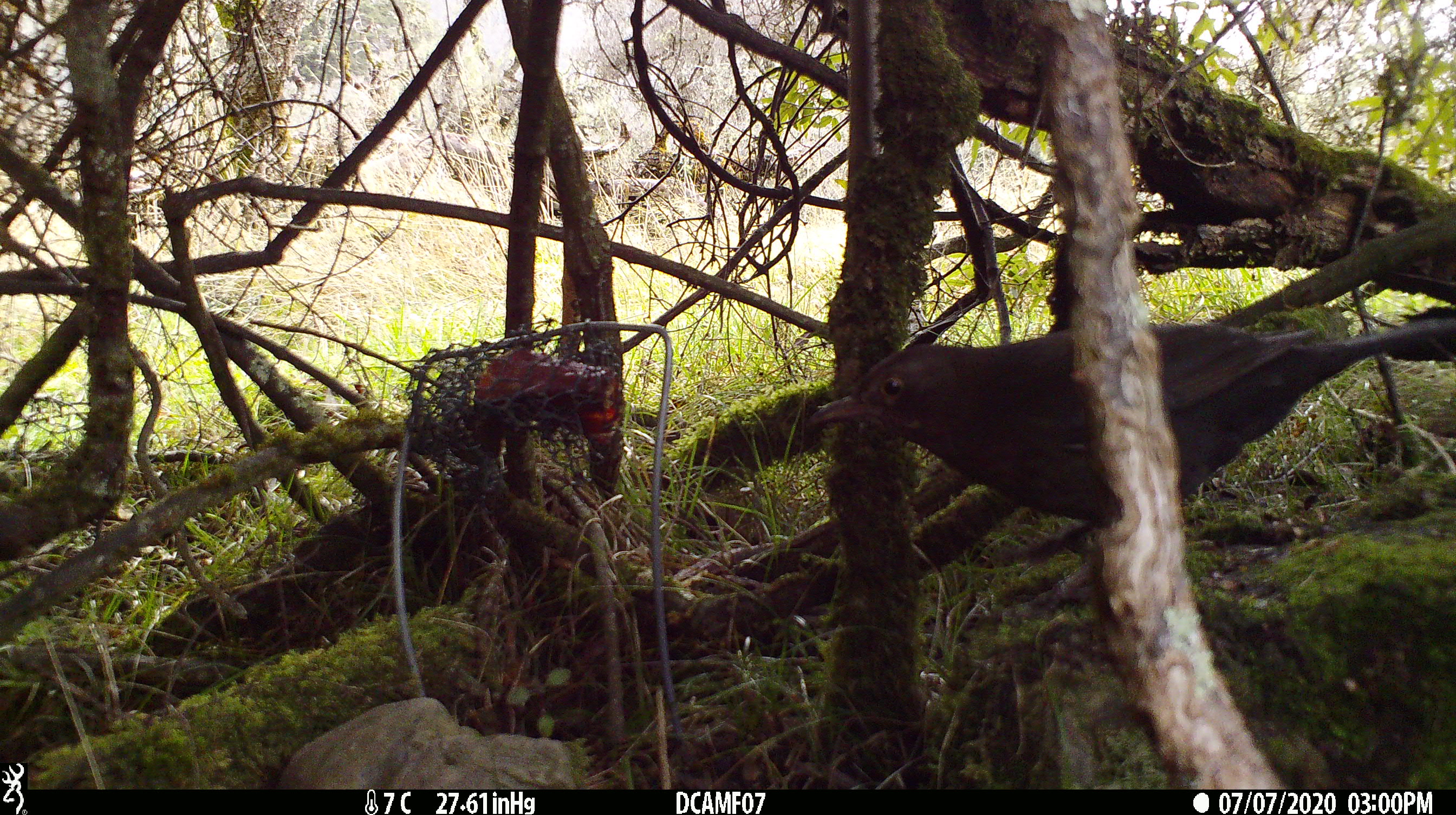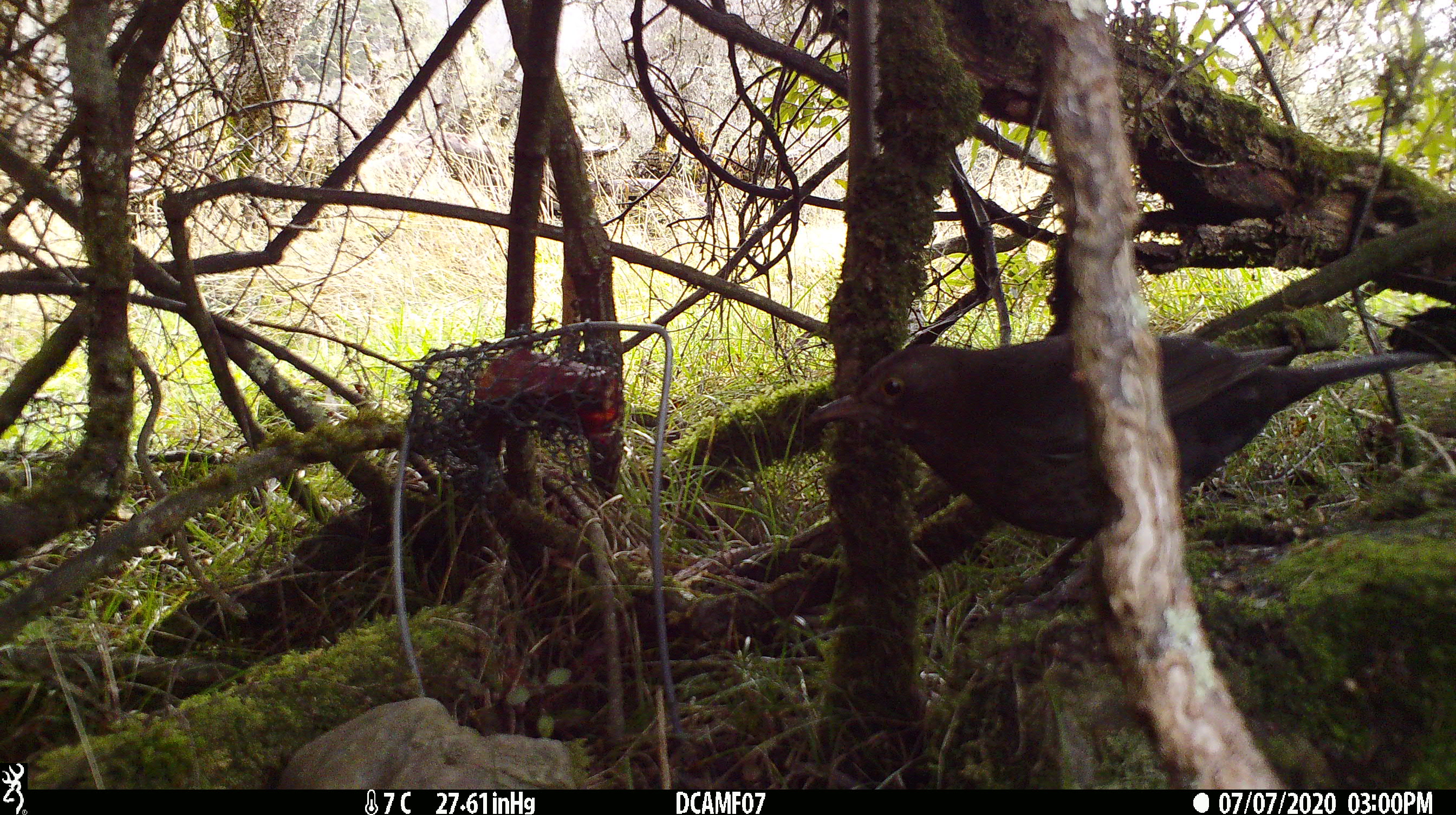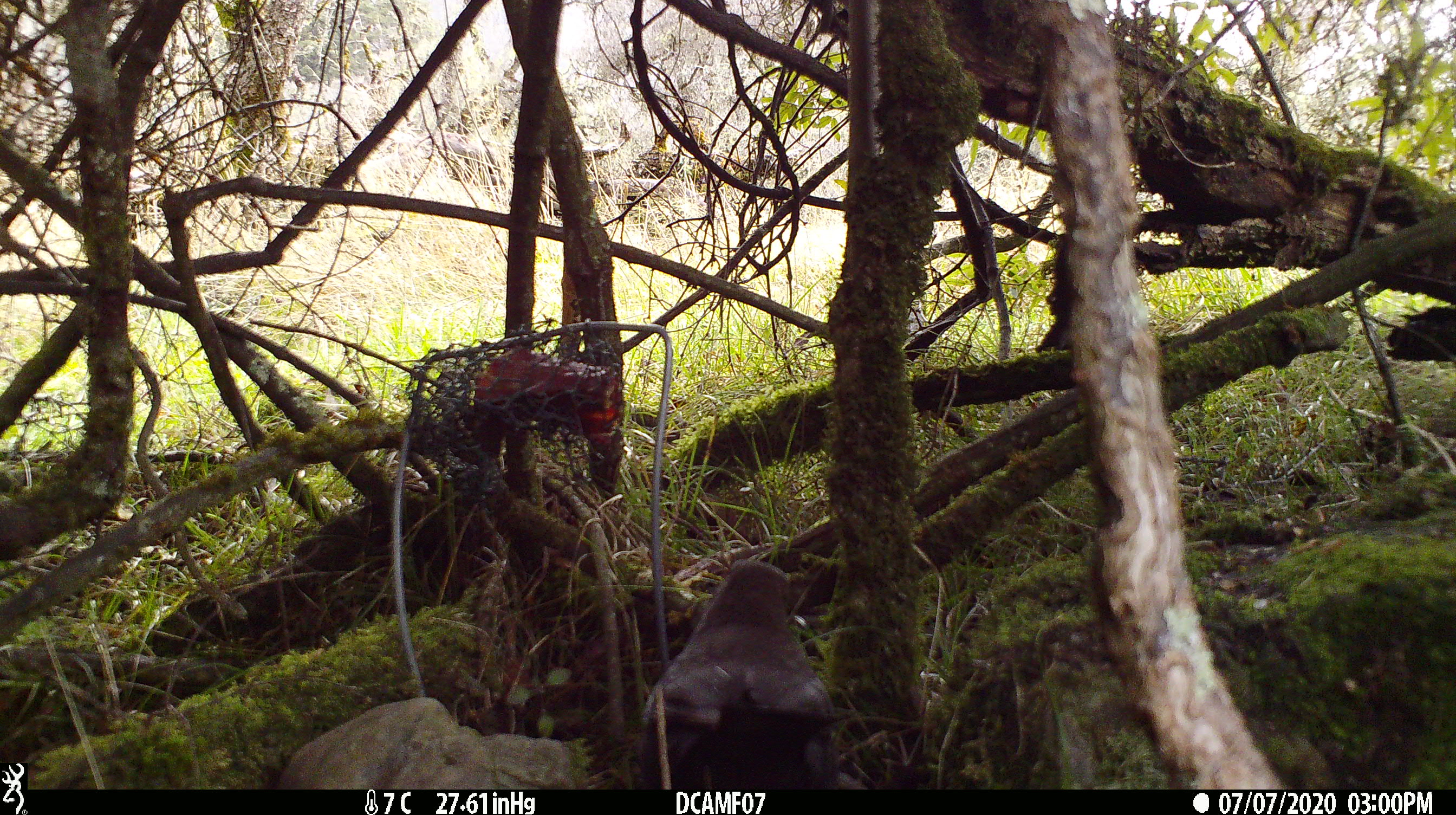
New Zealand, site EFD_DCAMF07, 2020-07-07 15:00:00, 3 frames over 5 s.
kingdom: Animalia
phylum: Chordata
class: Aves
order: Passeriformes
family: Turdidae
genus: Turdus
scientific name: Turdus merula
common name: eurasian blackbird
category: blackbird